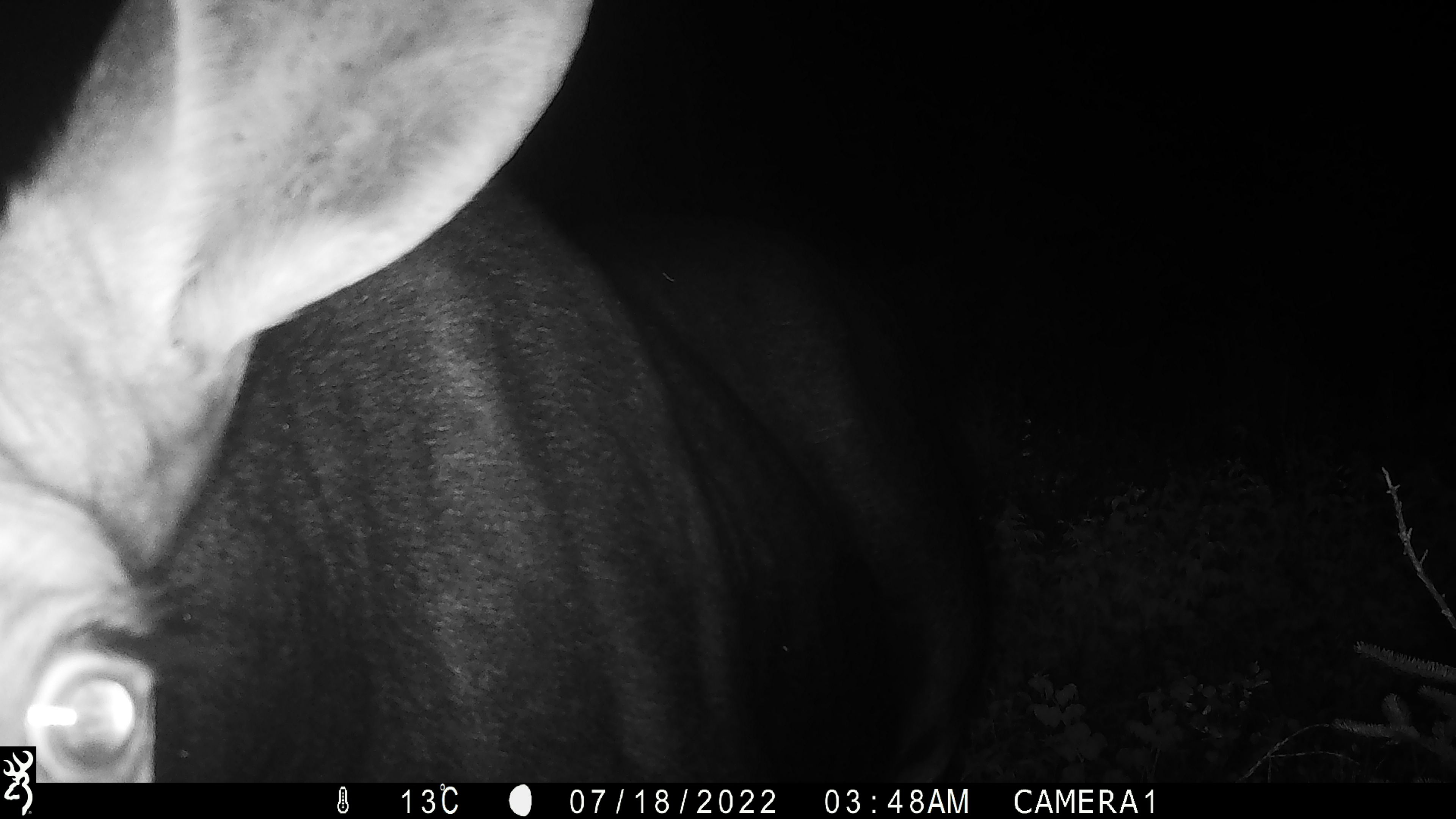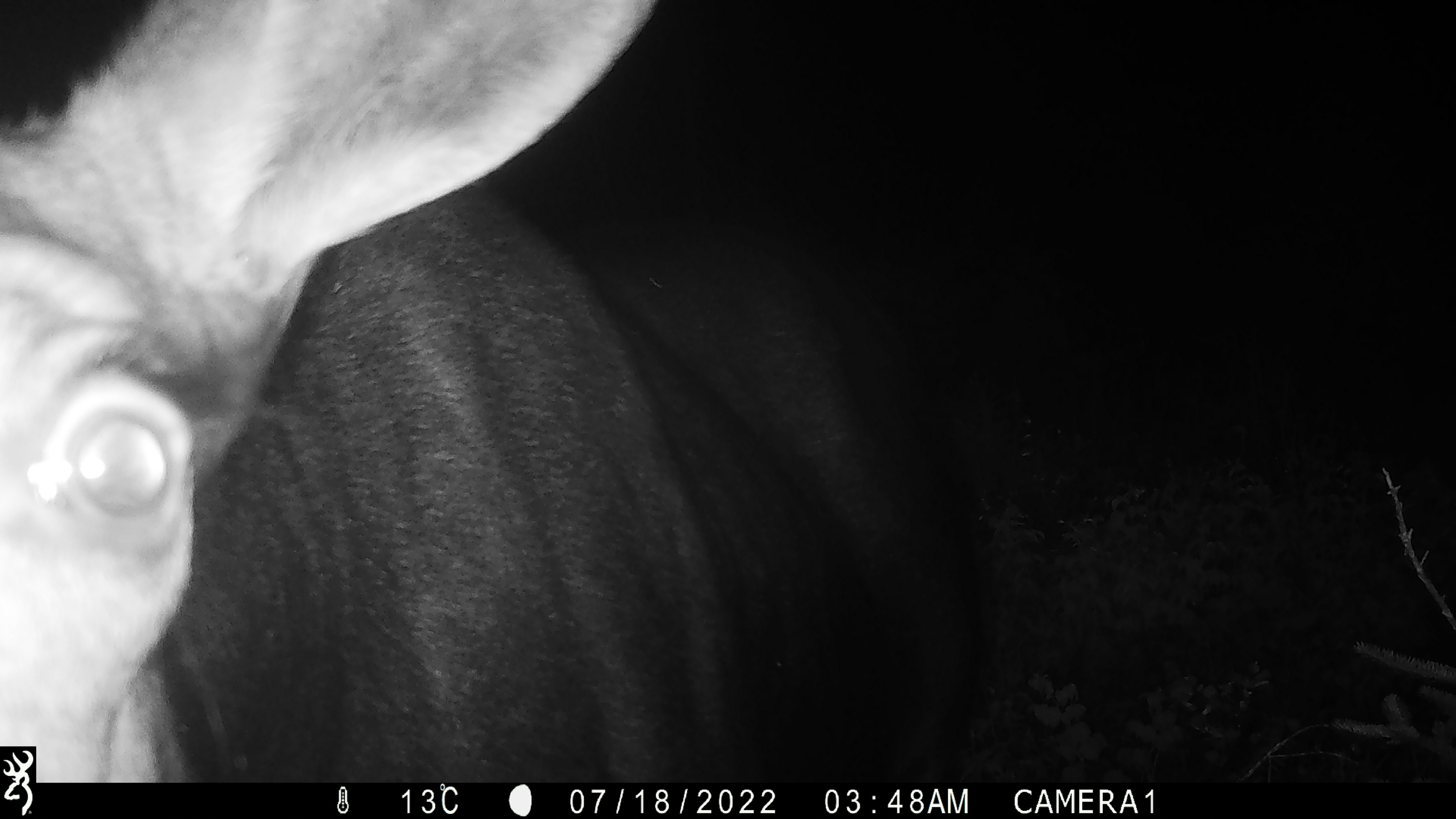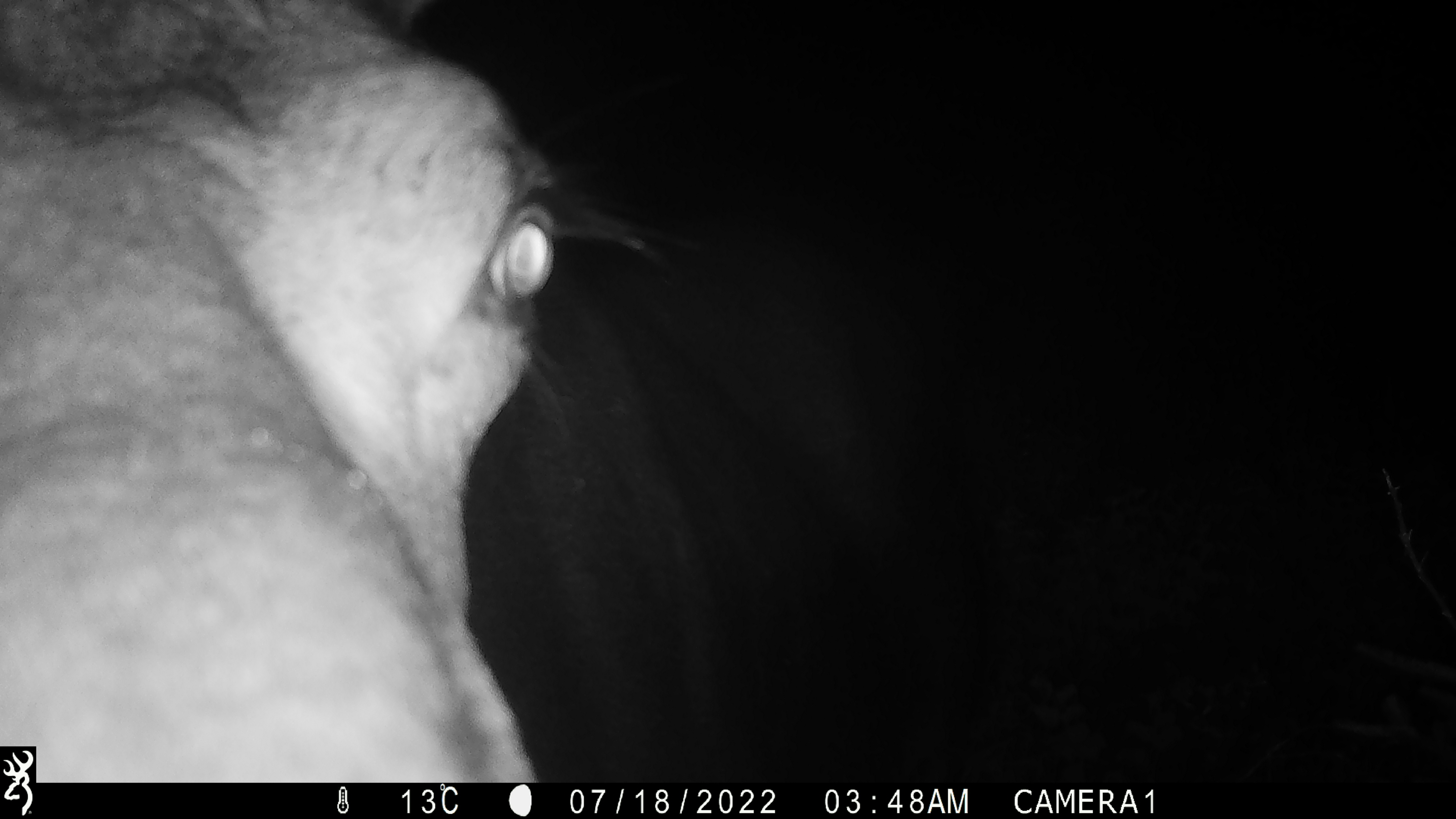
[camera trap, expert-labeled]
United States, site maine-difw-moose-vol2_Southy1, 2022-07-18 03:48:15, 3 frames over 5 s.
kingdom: Animalia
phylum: Chordata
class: Mammalia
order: Artiodactyla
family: Cervidae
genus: Alces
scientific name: Alces alces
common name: moose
Moose (Alces alces).